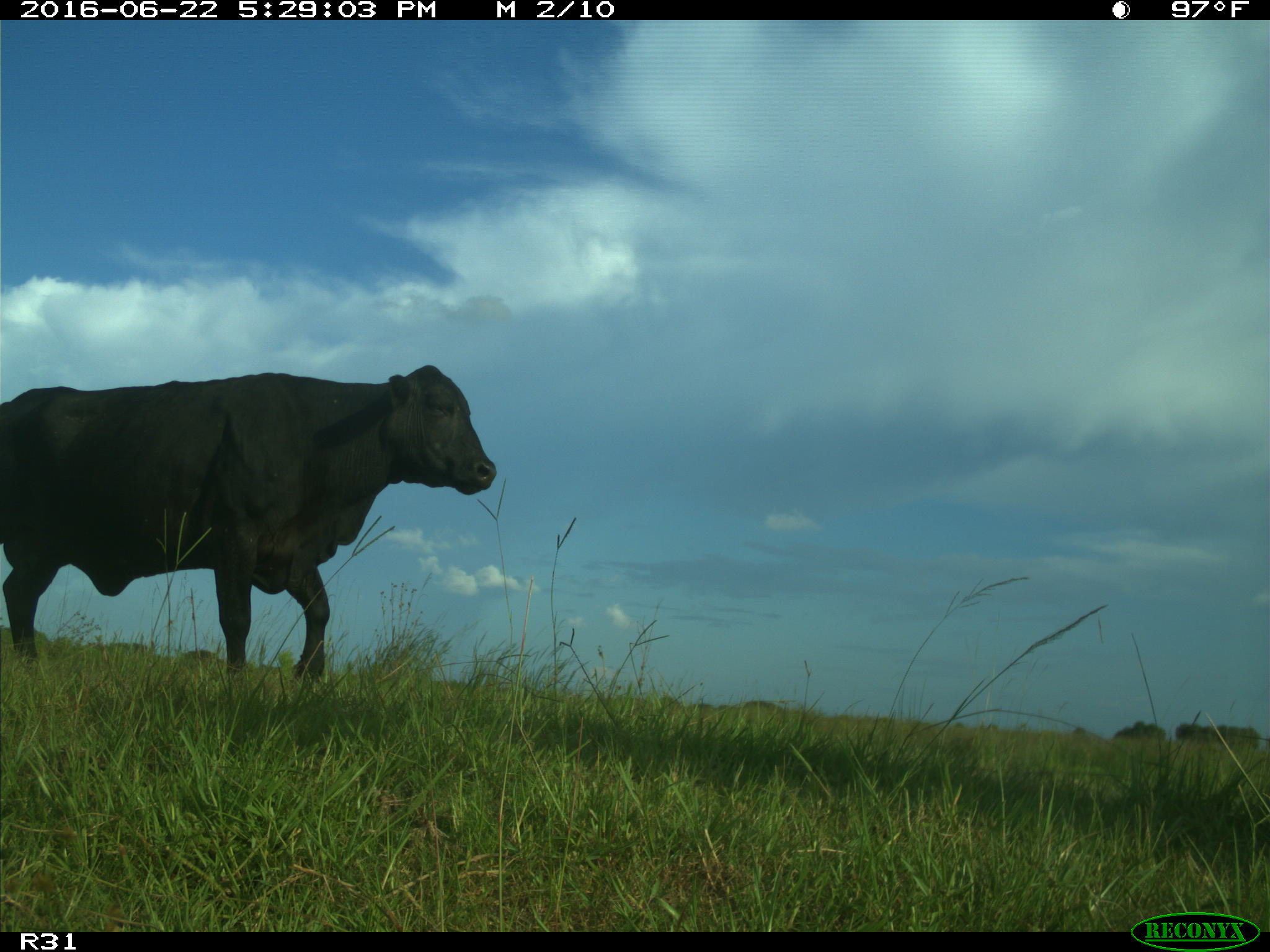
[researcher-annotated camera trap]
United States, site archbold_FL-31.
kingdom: Animalia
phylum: Chordata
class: Mammalia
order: Artiodactyla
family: Bovidae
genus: Bos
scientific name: Bos taurus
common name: domestic cow